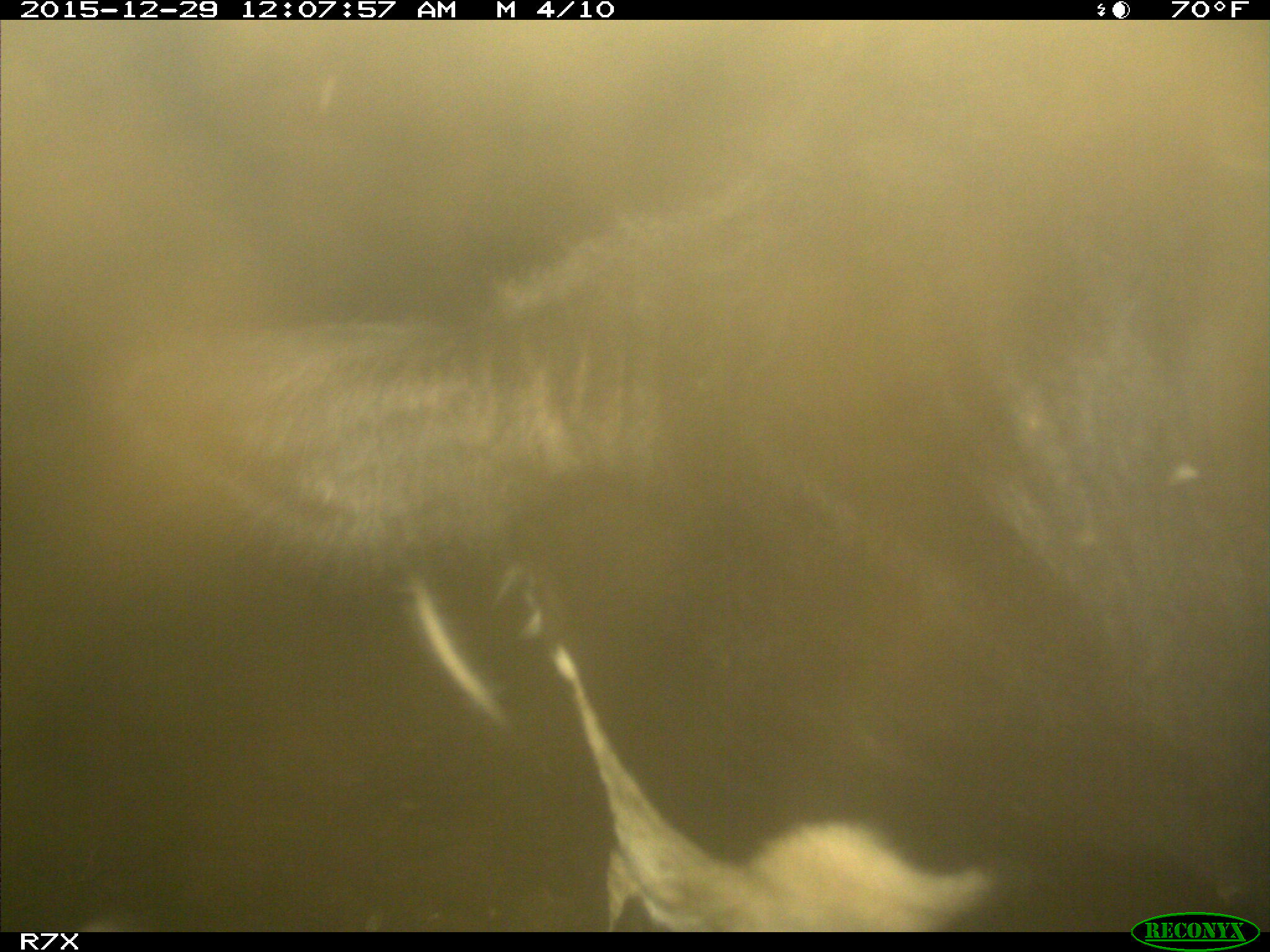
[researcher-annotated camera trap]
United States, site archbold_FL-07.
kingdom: Animalia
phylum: Chordata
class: Mammalia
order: Artiodactyla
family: Bovidae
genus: Bos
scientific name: Bos taurus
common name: domestic cow